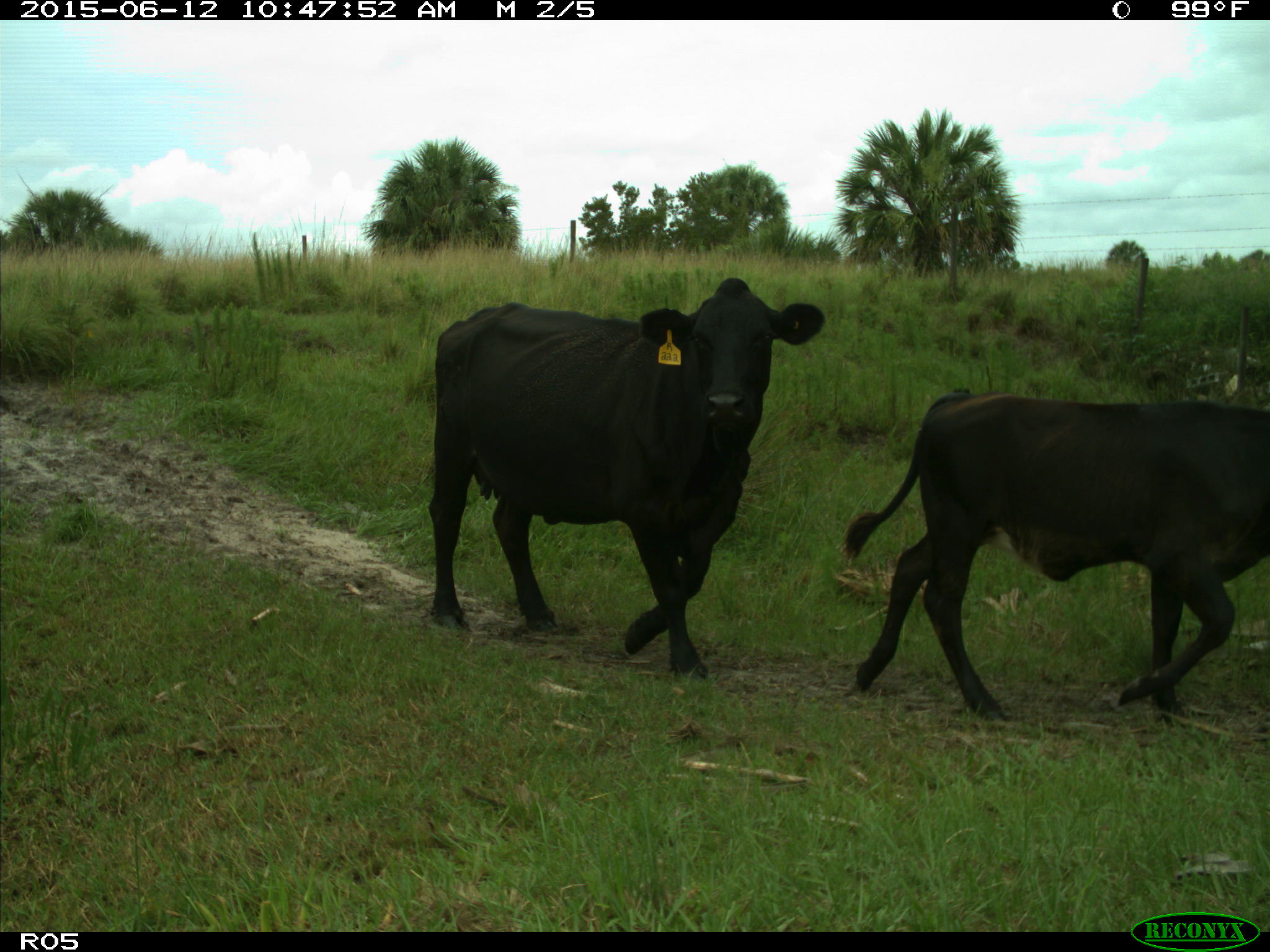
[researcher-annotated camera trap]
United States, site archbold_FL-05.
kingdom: Animalia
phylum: Chordata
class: Mammalia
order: Artiodactyla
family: Bovidae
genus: Bos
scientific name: Bos taurus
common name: domestic cow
Bos taurus (domestic cow).